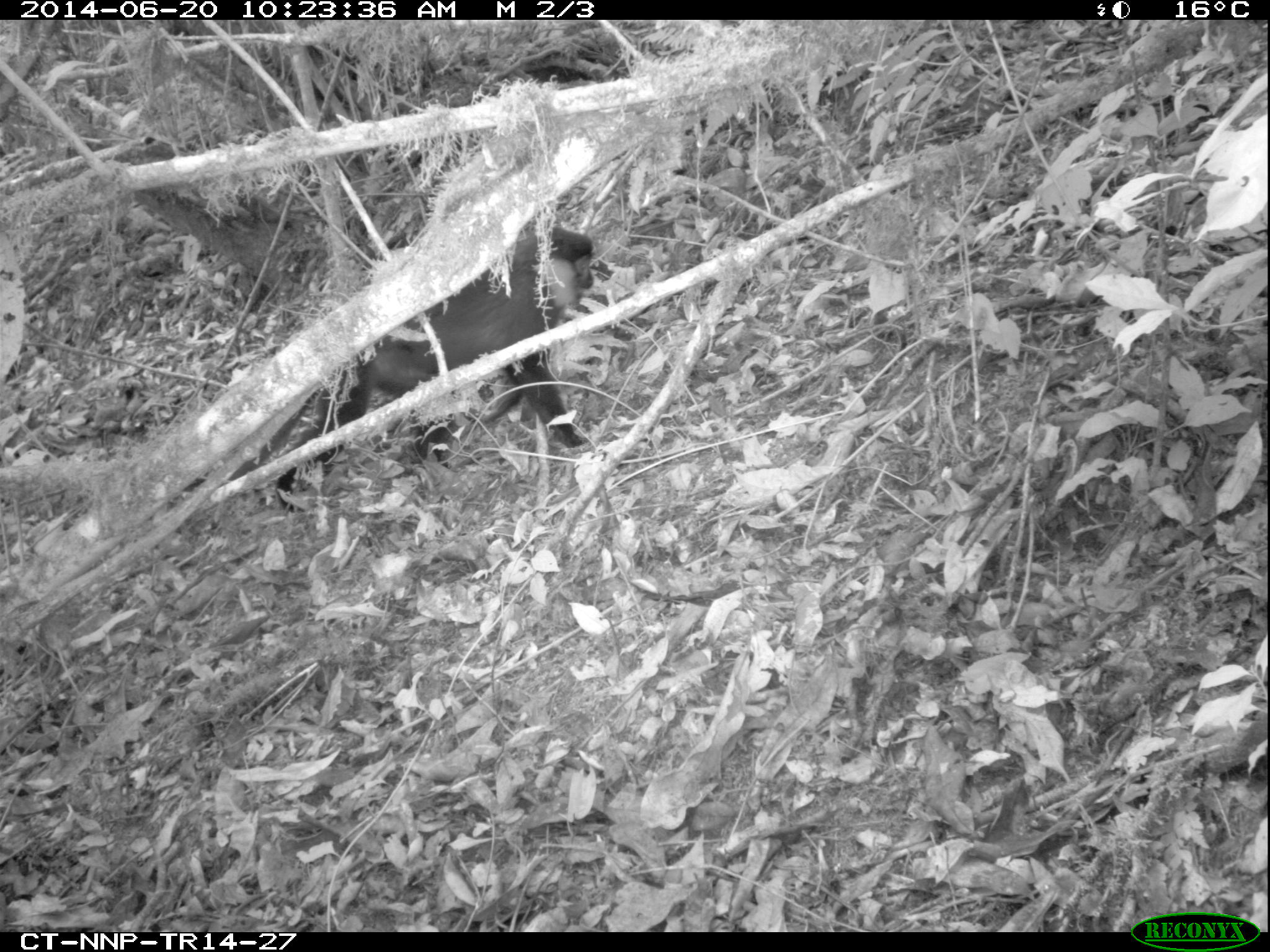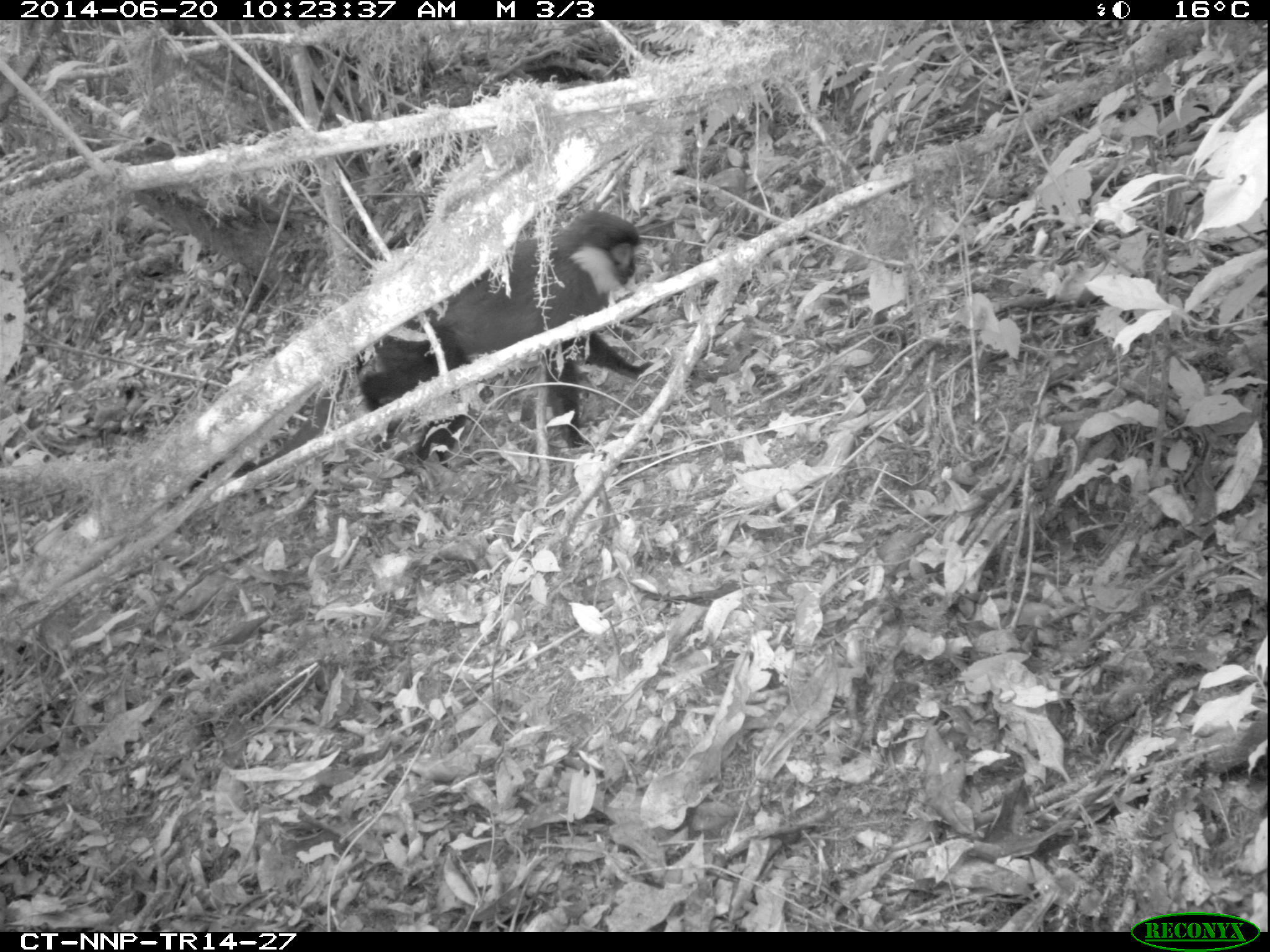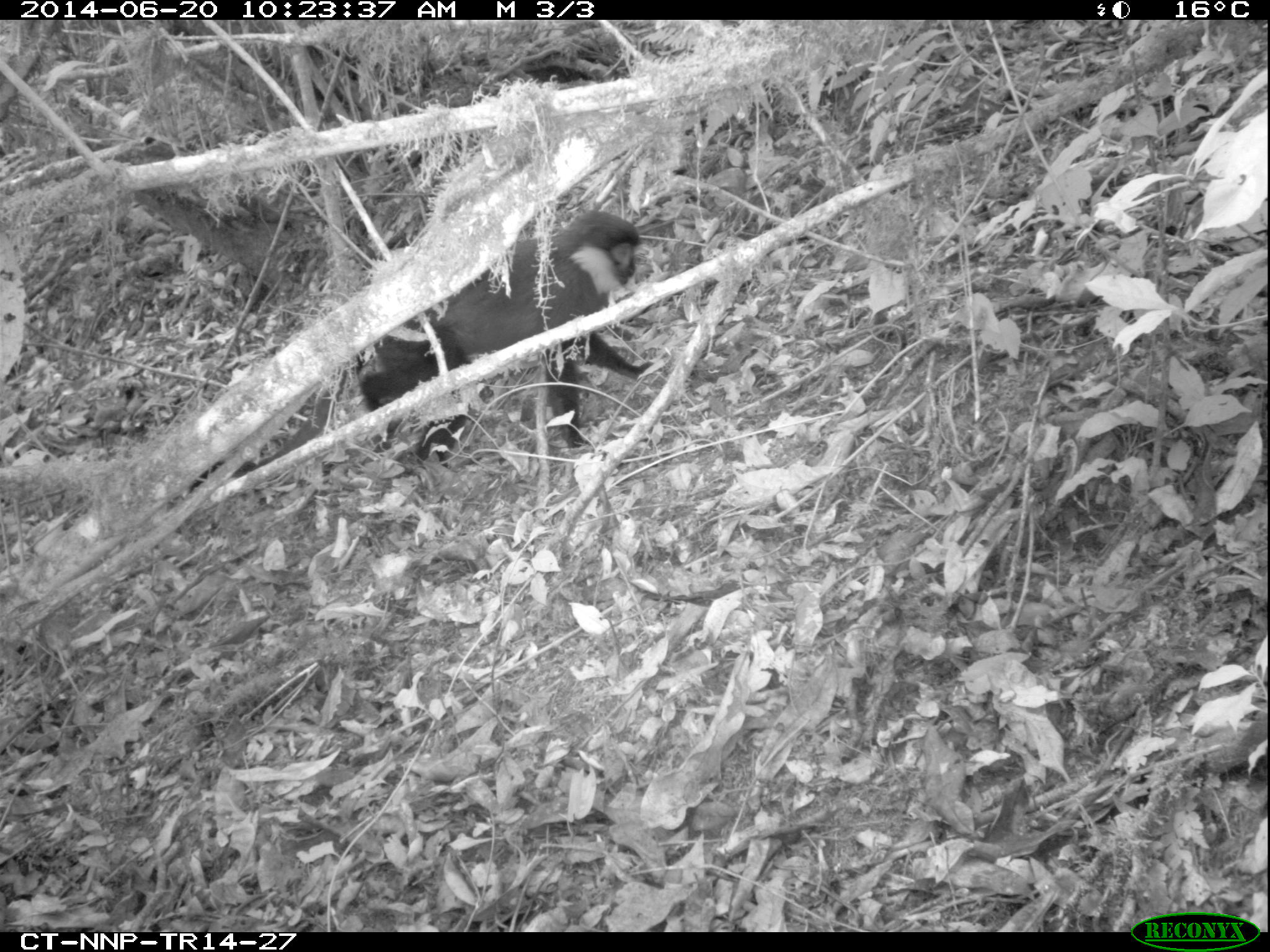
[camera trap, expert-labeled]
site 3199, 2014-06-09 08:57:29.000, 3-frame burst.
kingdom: Animalia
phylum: Chordata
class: Mammalia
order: Primates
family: Cercopithecidae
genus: Allochrocebus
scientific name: Allochrocebus lhoesti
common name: l'hoest's monkey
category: cercopithecus lhoesti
Cercopithecus lhoesti (l'hoest's monkey) (Allochrocebus lhoesti), count 1.